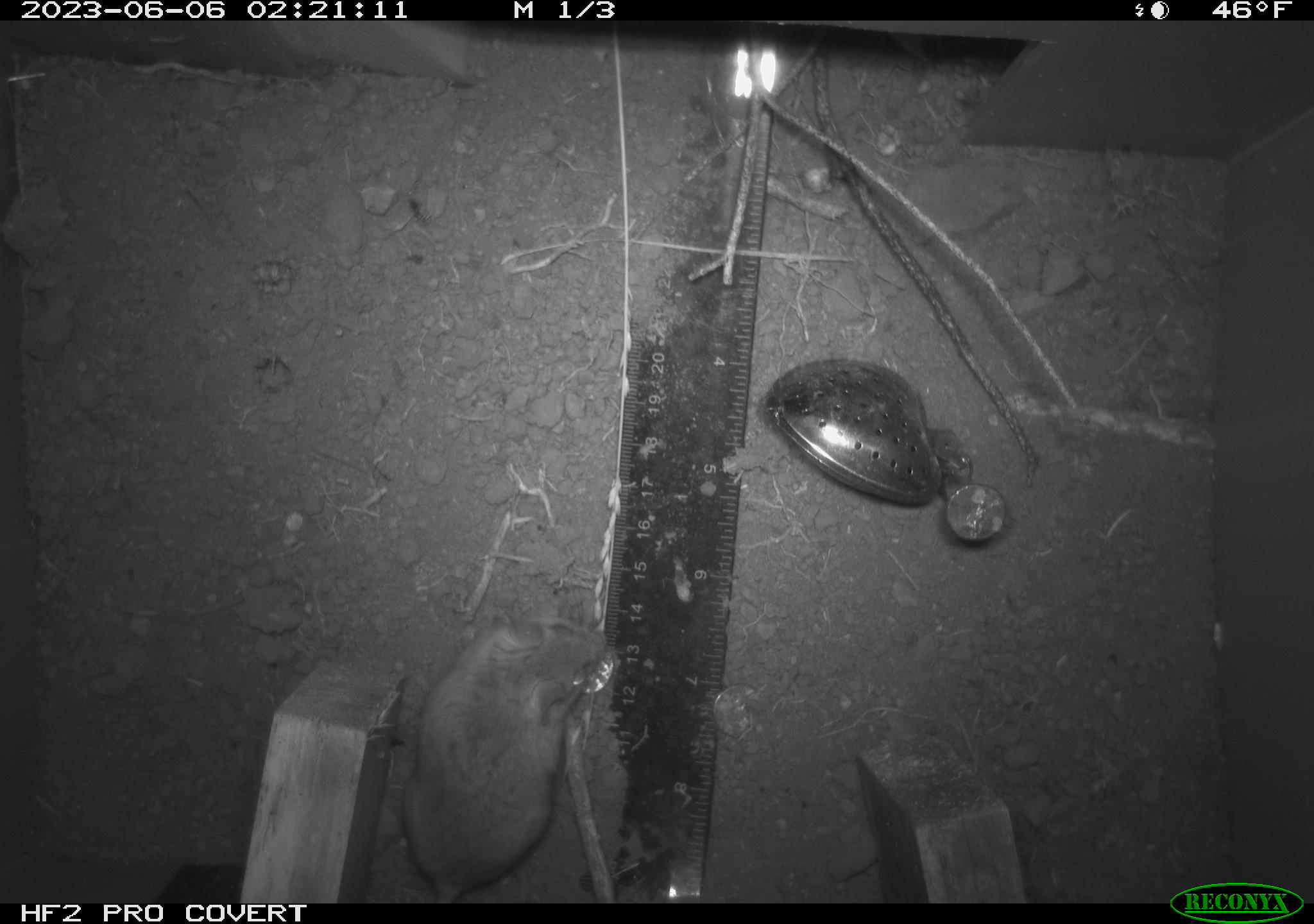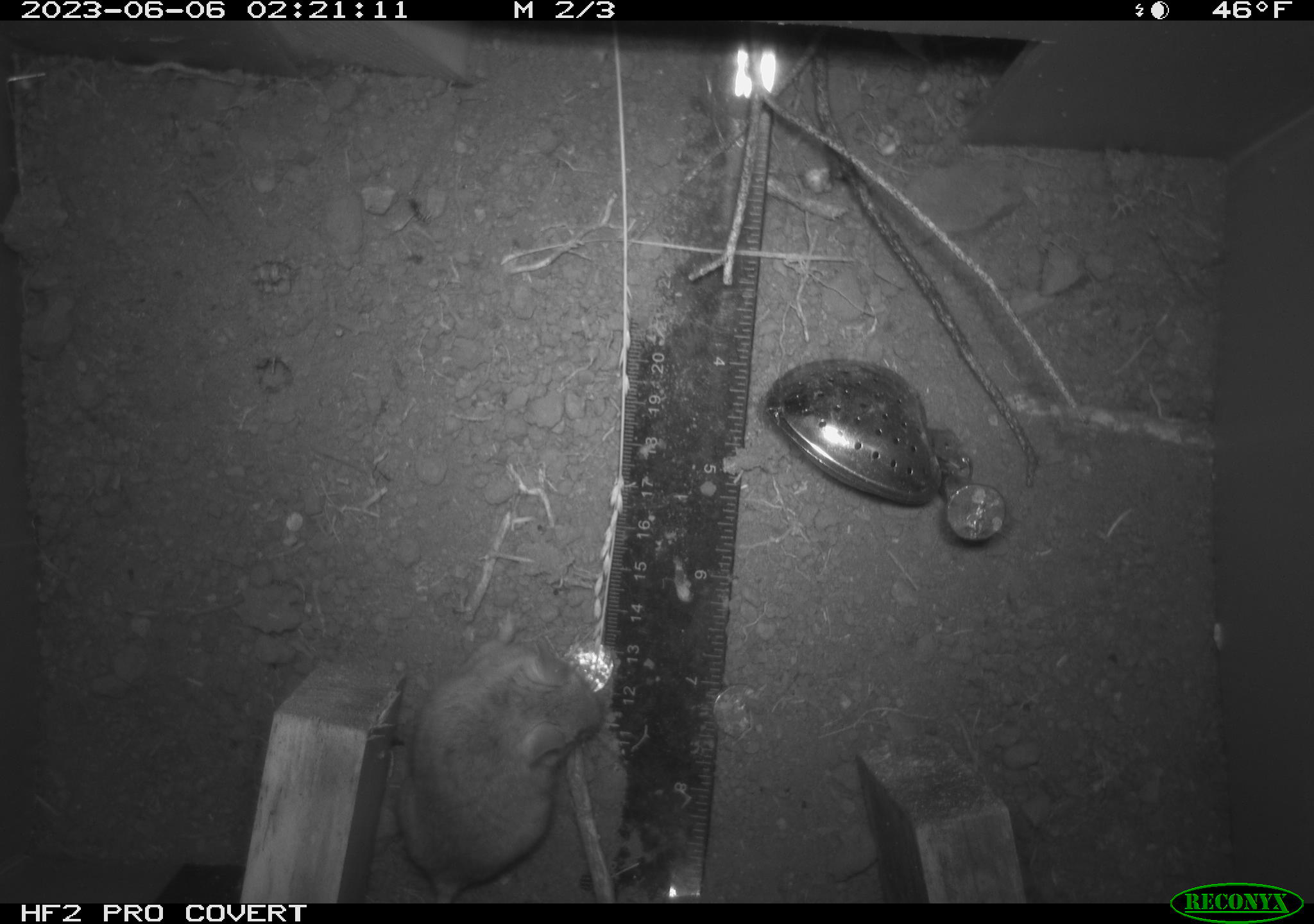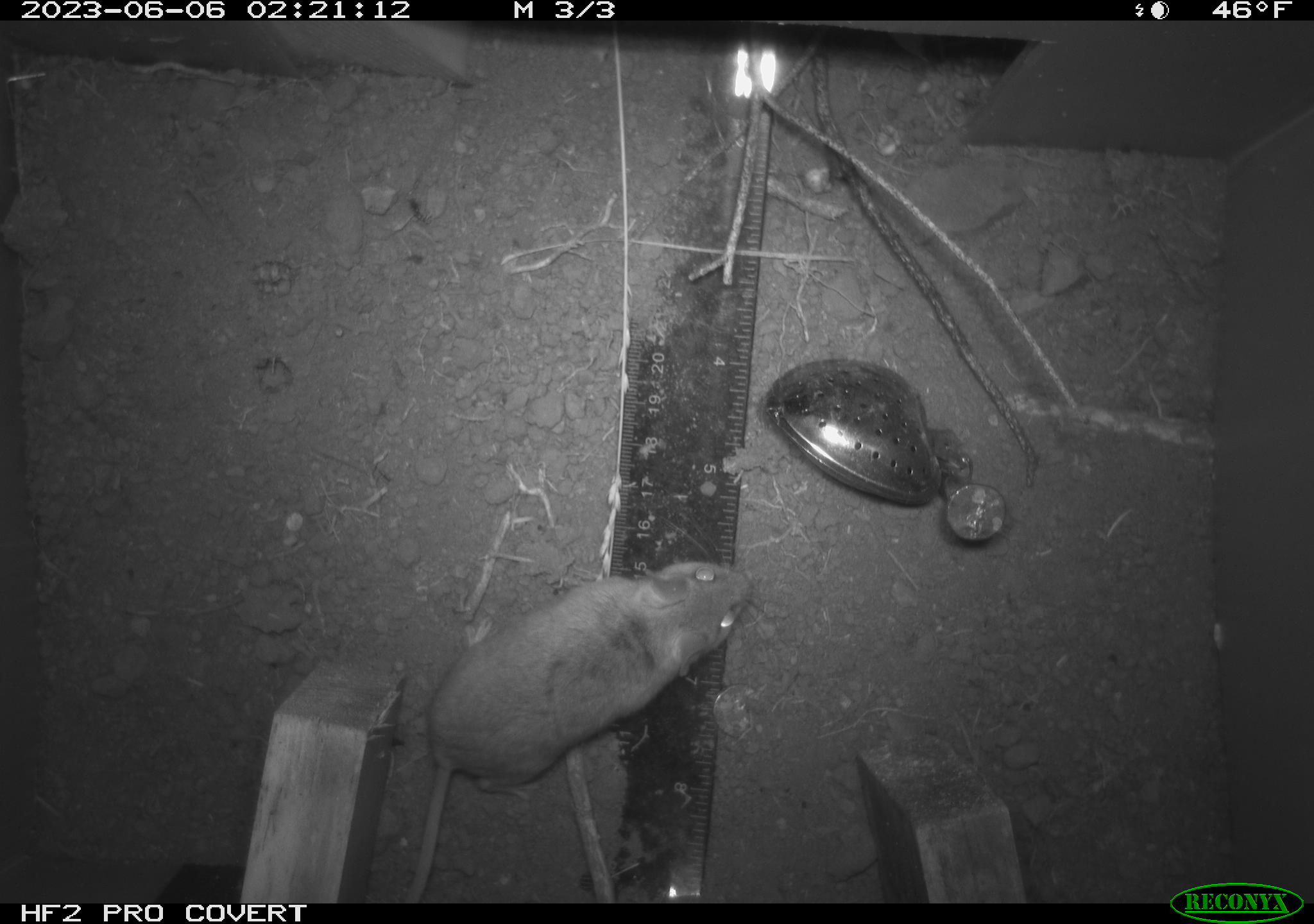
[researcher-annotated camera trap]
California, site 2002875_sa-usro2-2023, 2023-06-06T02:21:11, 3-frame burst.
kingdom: Animalia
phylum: Chordata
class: Mammalia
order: Rodentia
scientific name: Rodentia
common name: mouse species